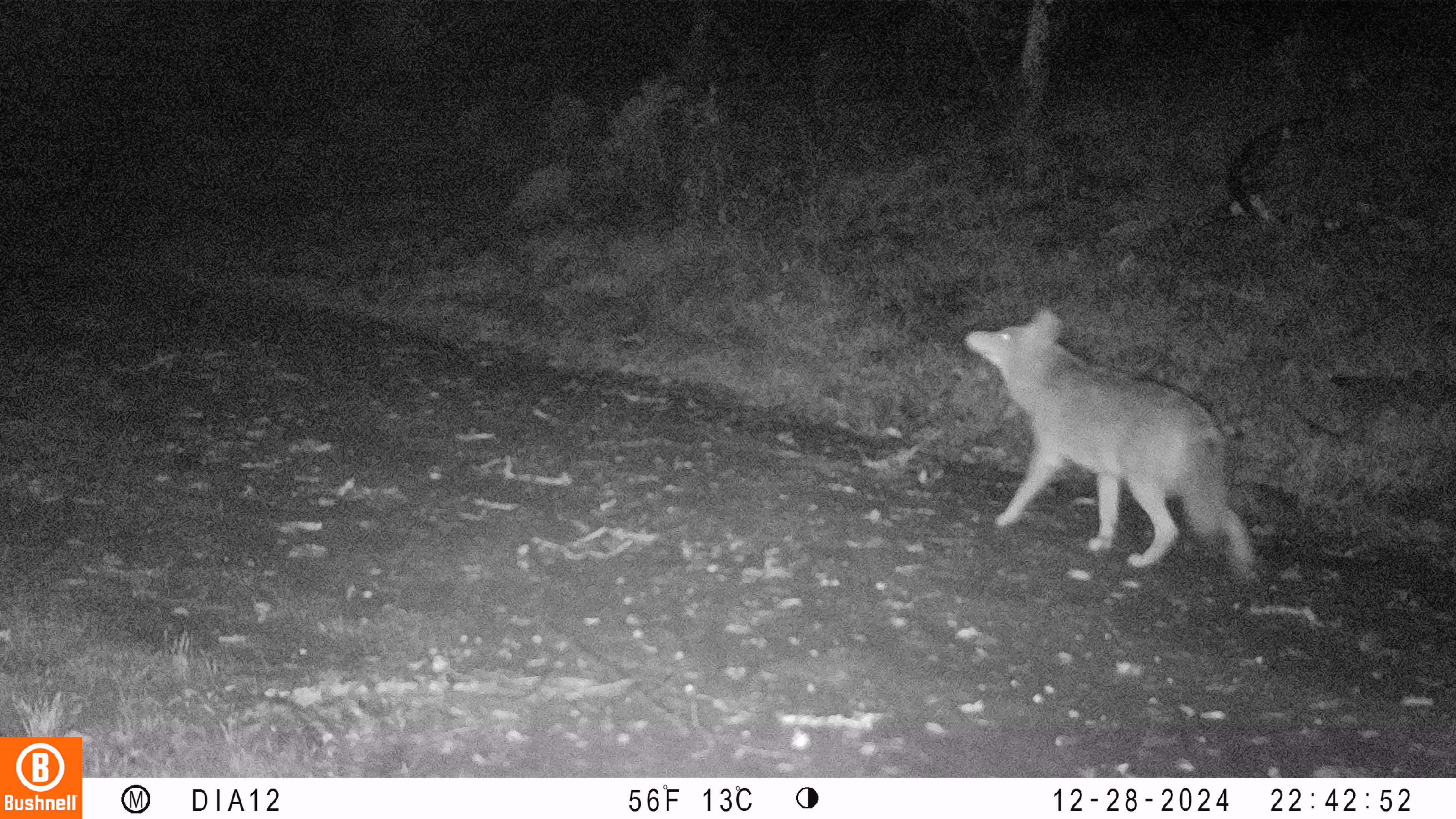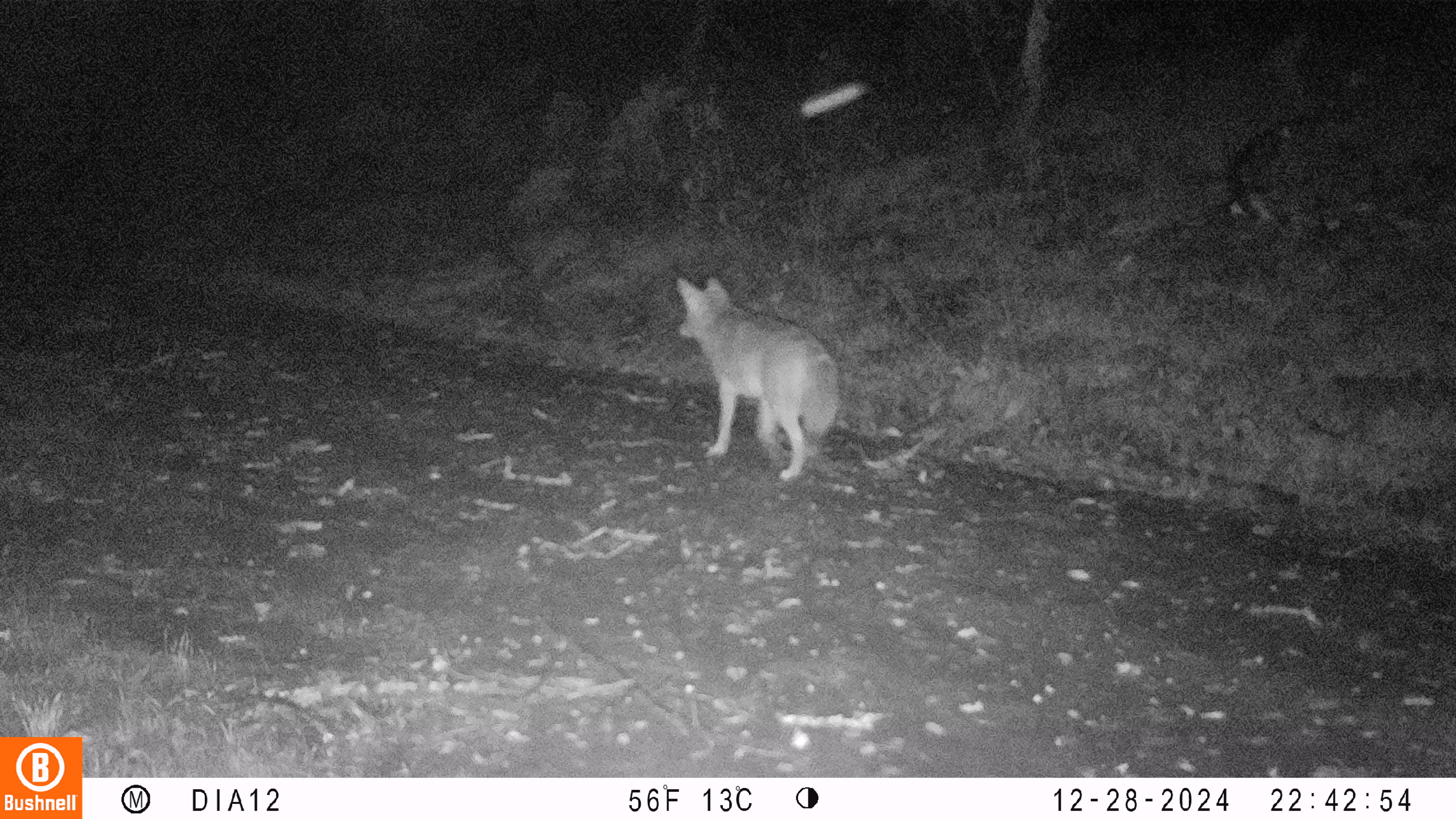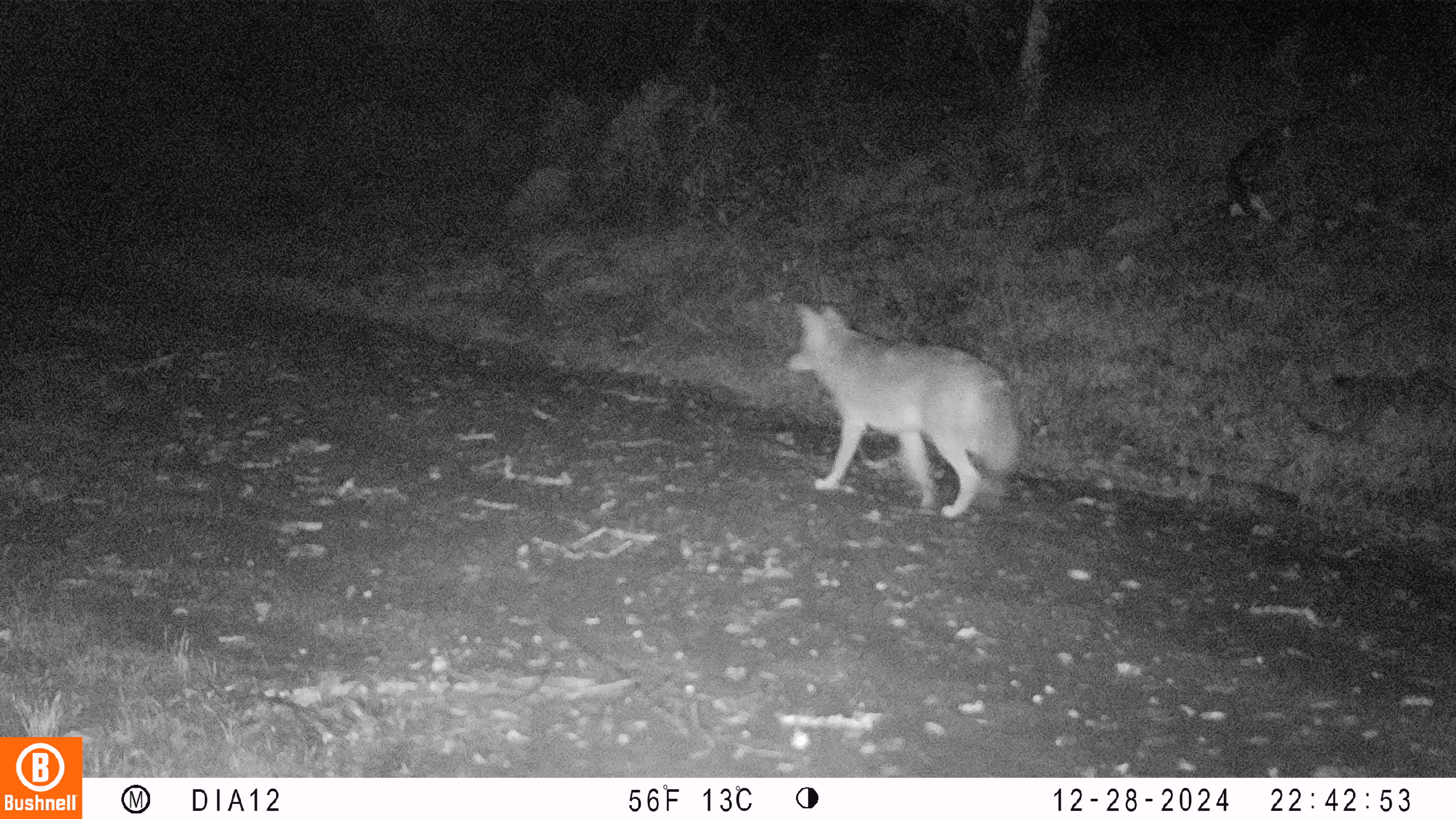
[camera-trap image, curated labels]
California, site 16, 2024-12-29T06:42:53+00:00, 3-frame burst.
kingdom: Animalia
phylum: Chordata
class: Mammalia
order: Carnivora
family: Canidae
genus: Canis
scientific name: Canis latrans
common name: coyote